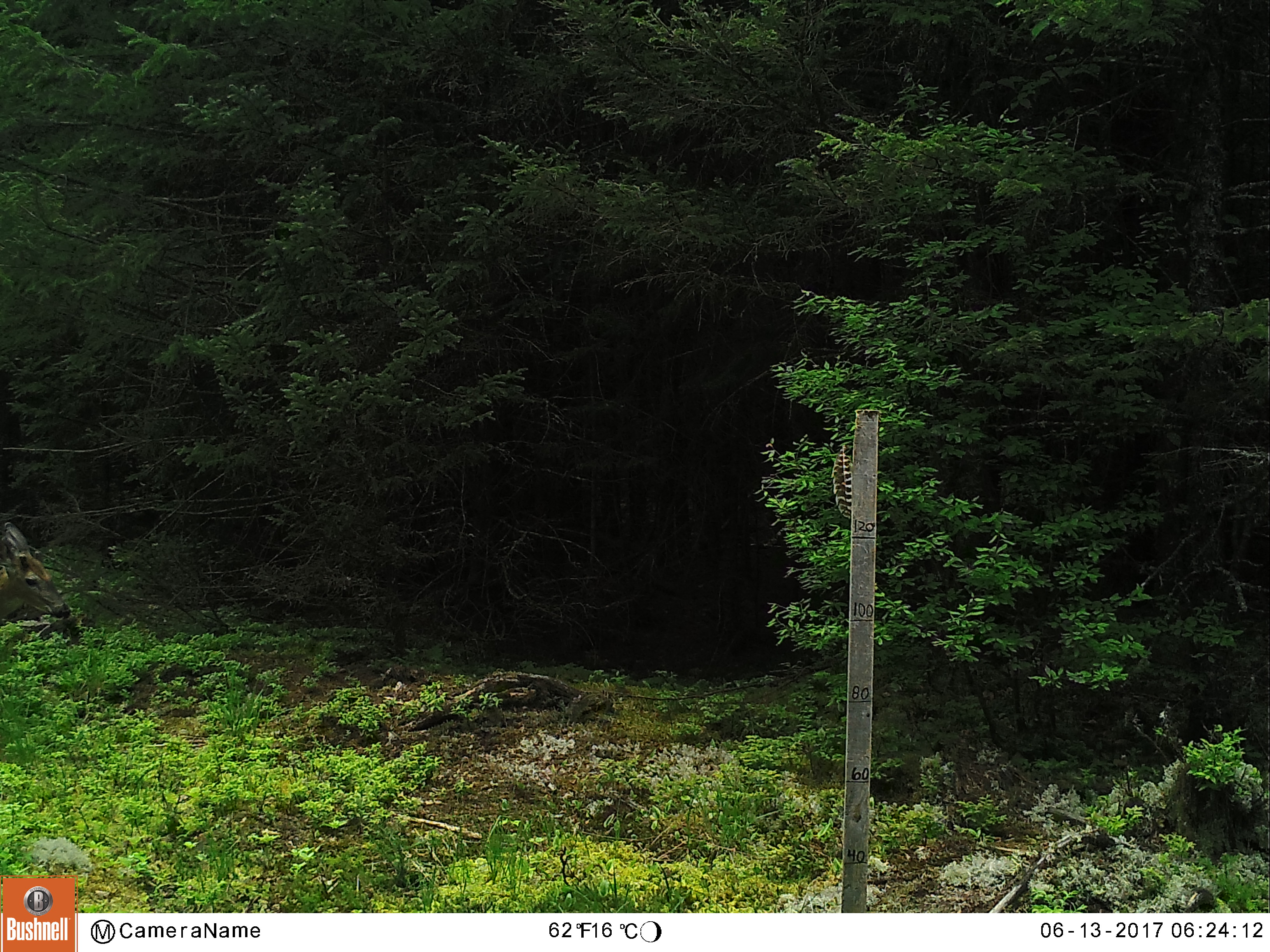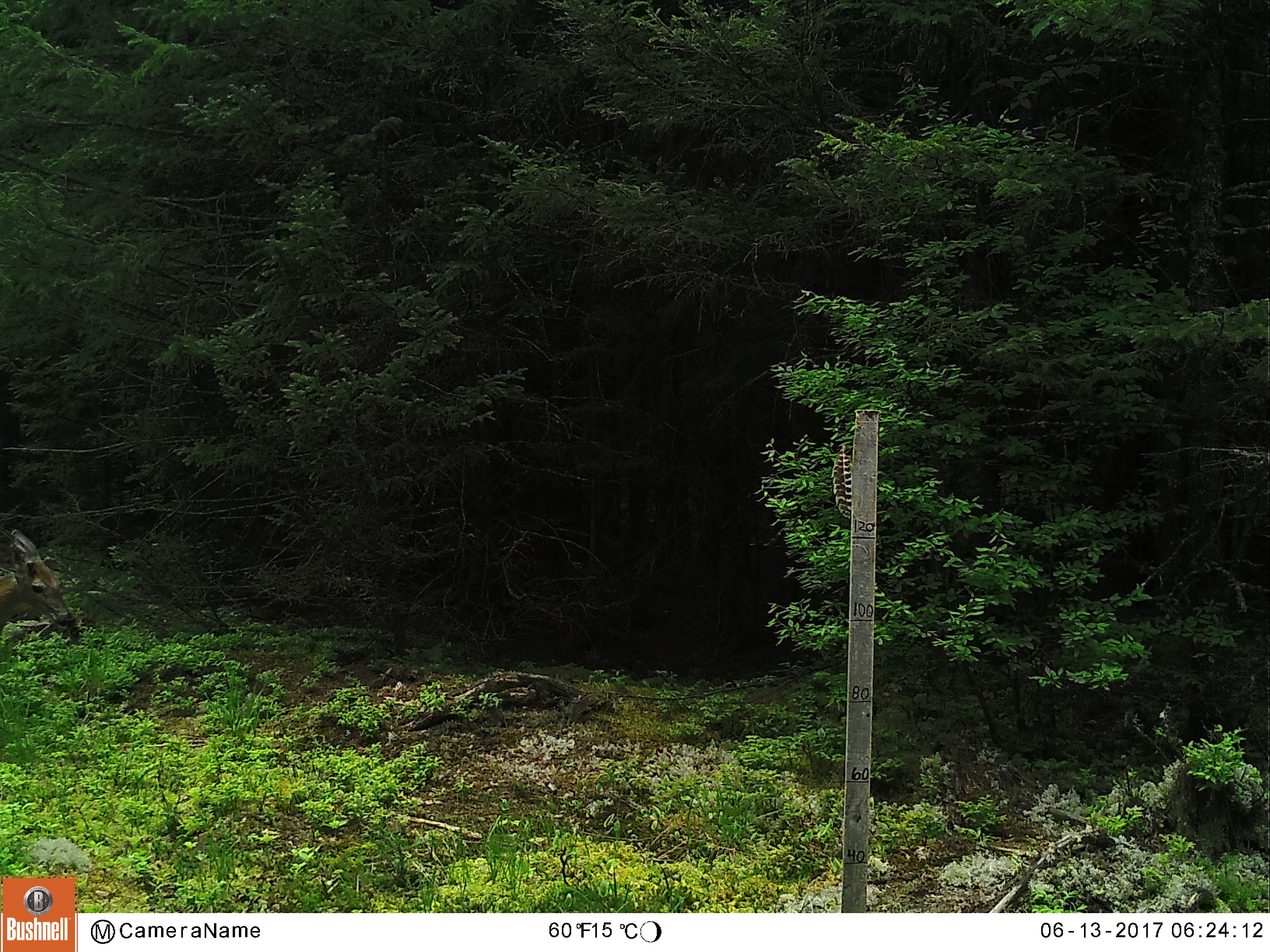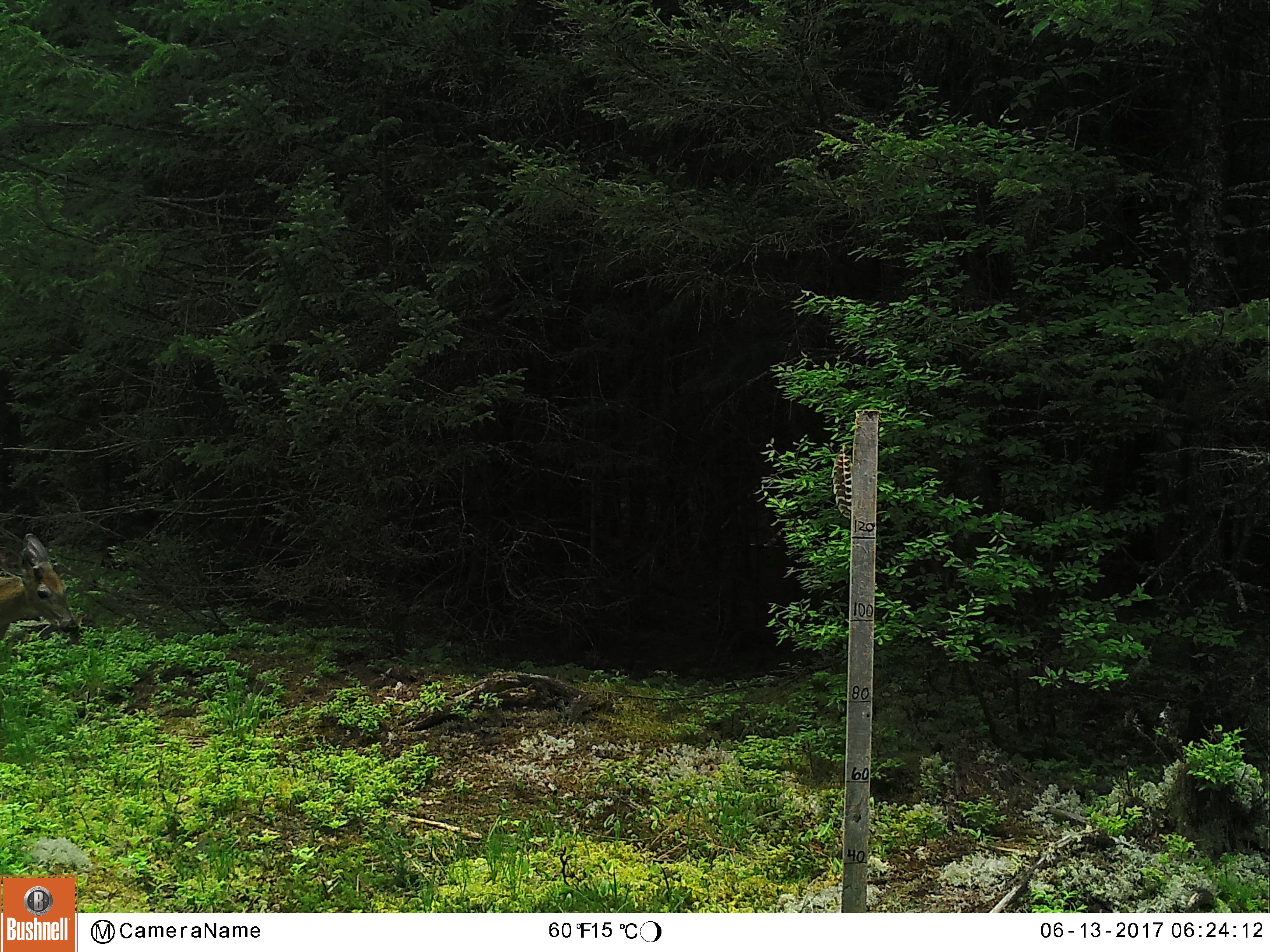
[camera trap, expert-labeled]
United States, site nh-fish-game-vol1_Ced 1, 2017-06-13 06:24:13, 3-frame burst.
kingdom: Animalia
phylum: Chordata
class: Mammalia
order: Artiodactyla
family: Cervidae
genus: Odocoileus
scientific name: Odocoileus virginianus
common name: white-tailed deer